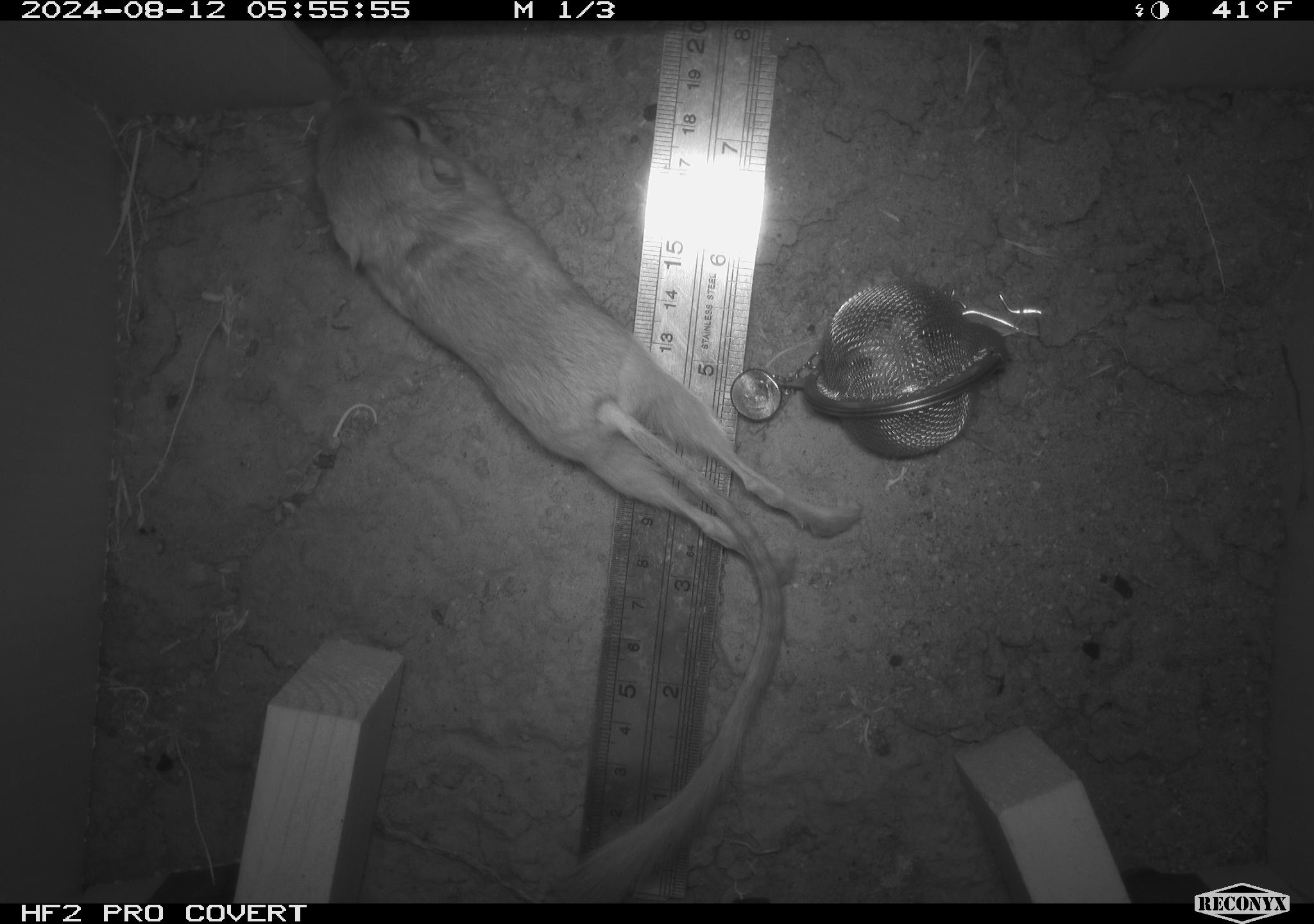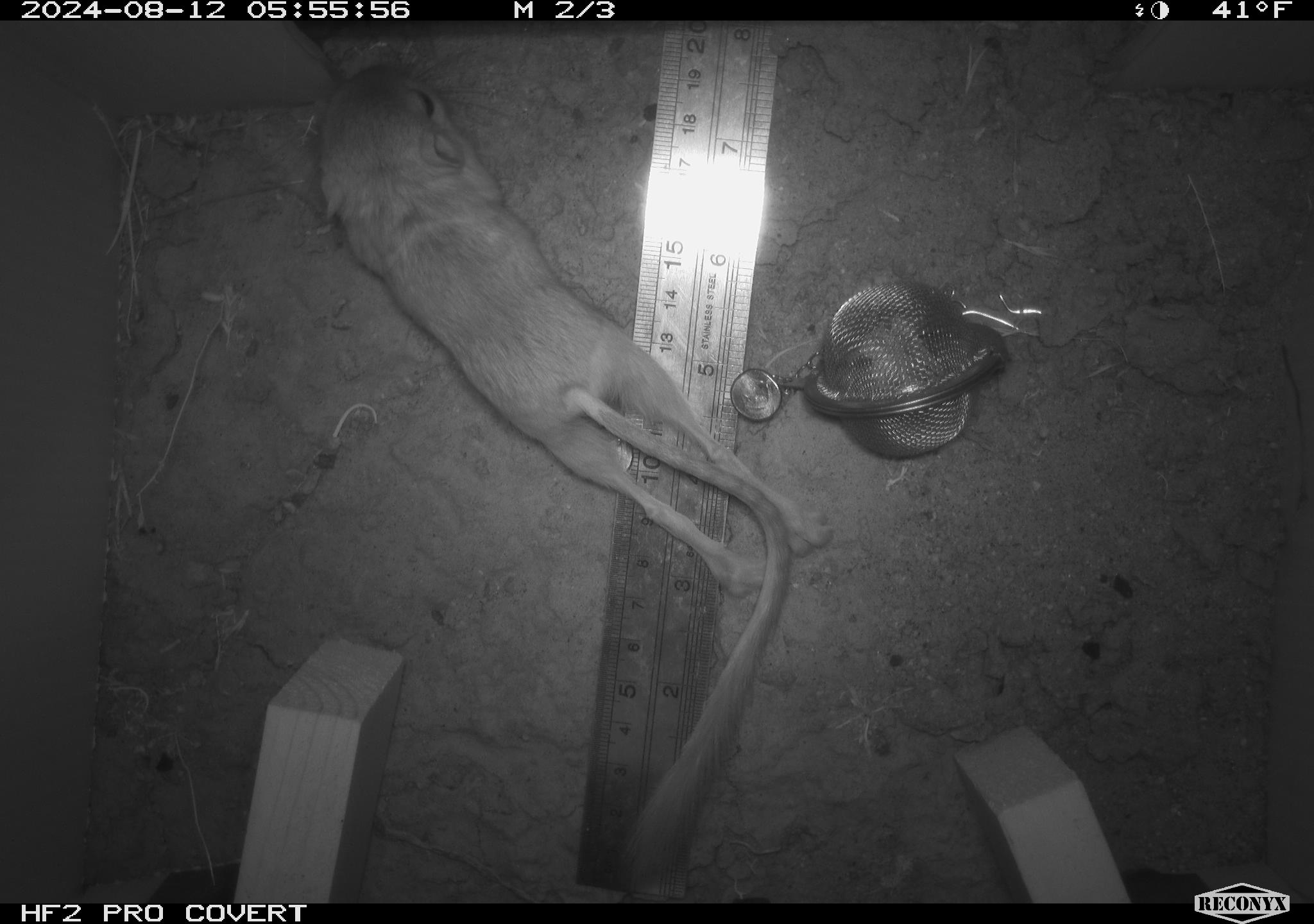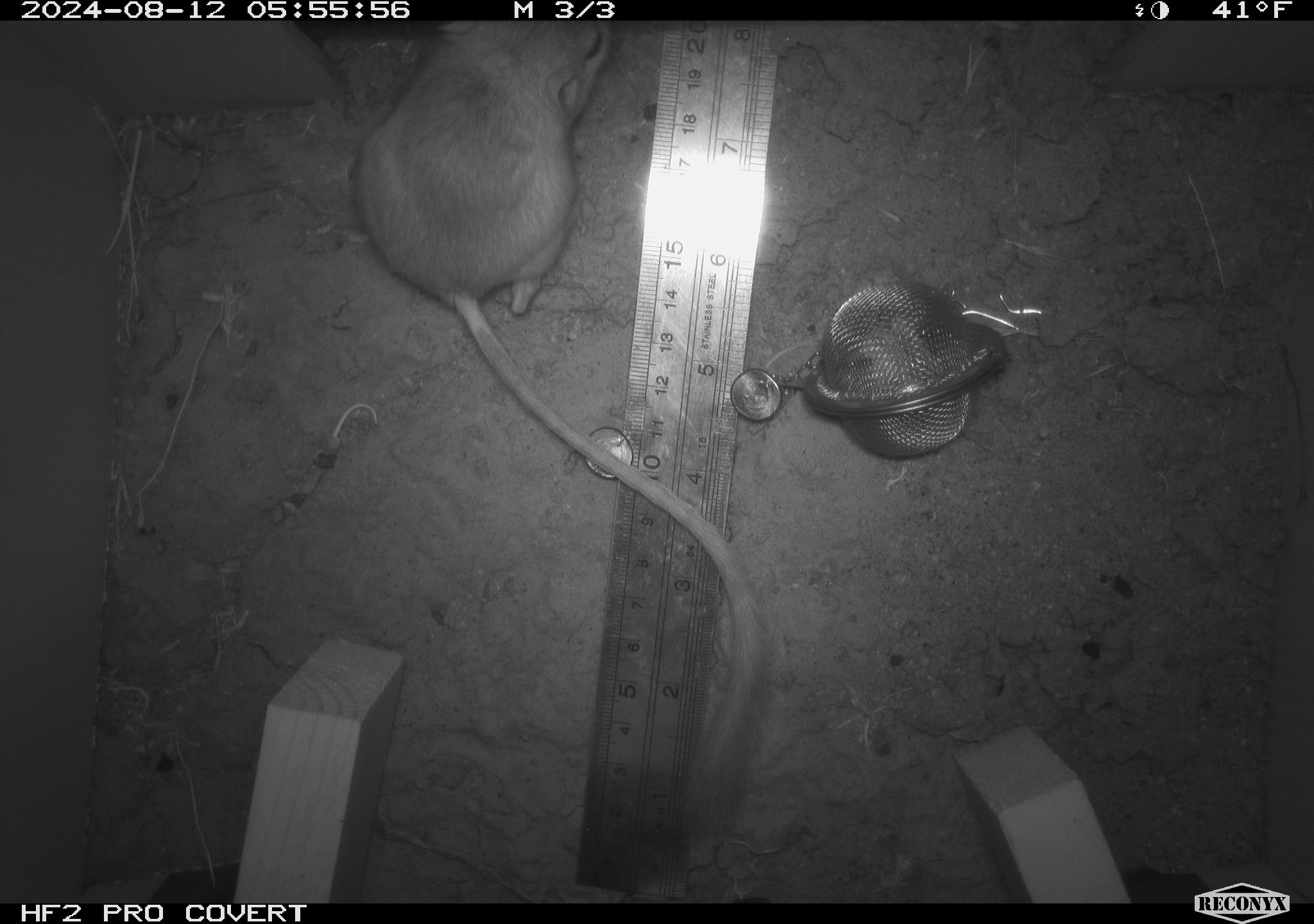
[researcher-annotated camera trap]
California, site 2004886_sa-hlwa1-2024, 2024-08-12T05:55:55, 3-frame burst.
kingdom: Animalia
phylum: Chordata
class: Mammalia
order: Rodentia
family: Heteromyidae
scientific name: Heteromyidae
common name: kangaroo rats and pocket mice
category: heteromyidae family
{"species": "heteromyidae family (kangaroo rats and pocket mice) (Heteromyidae)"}